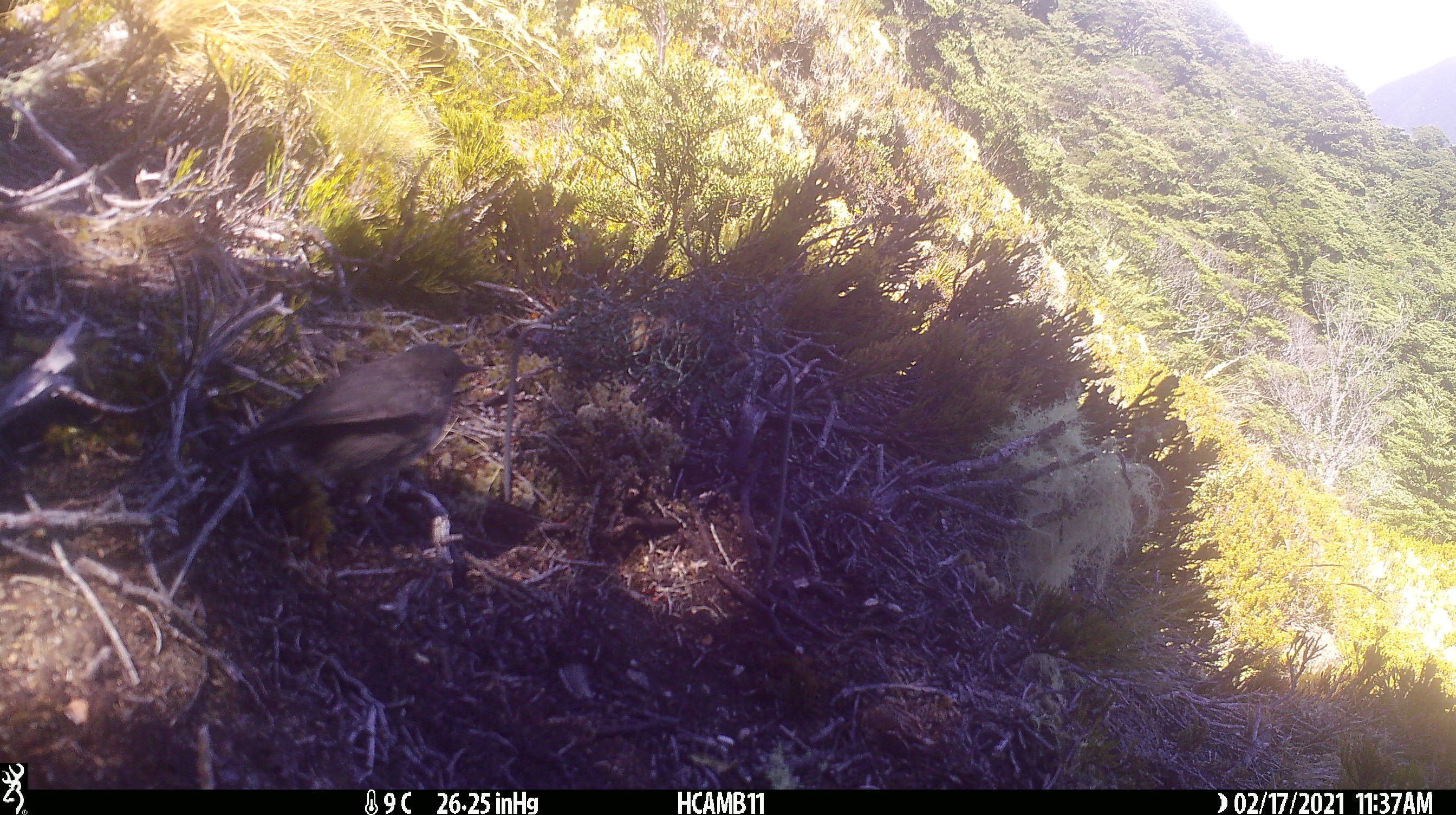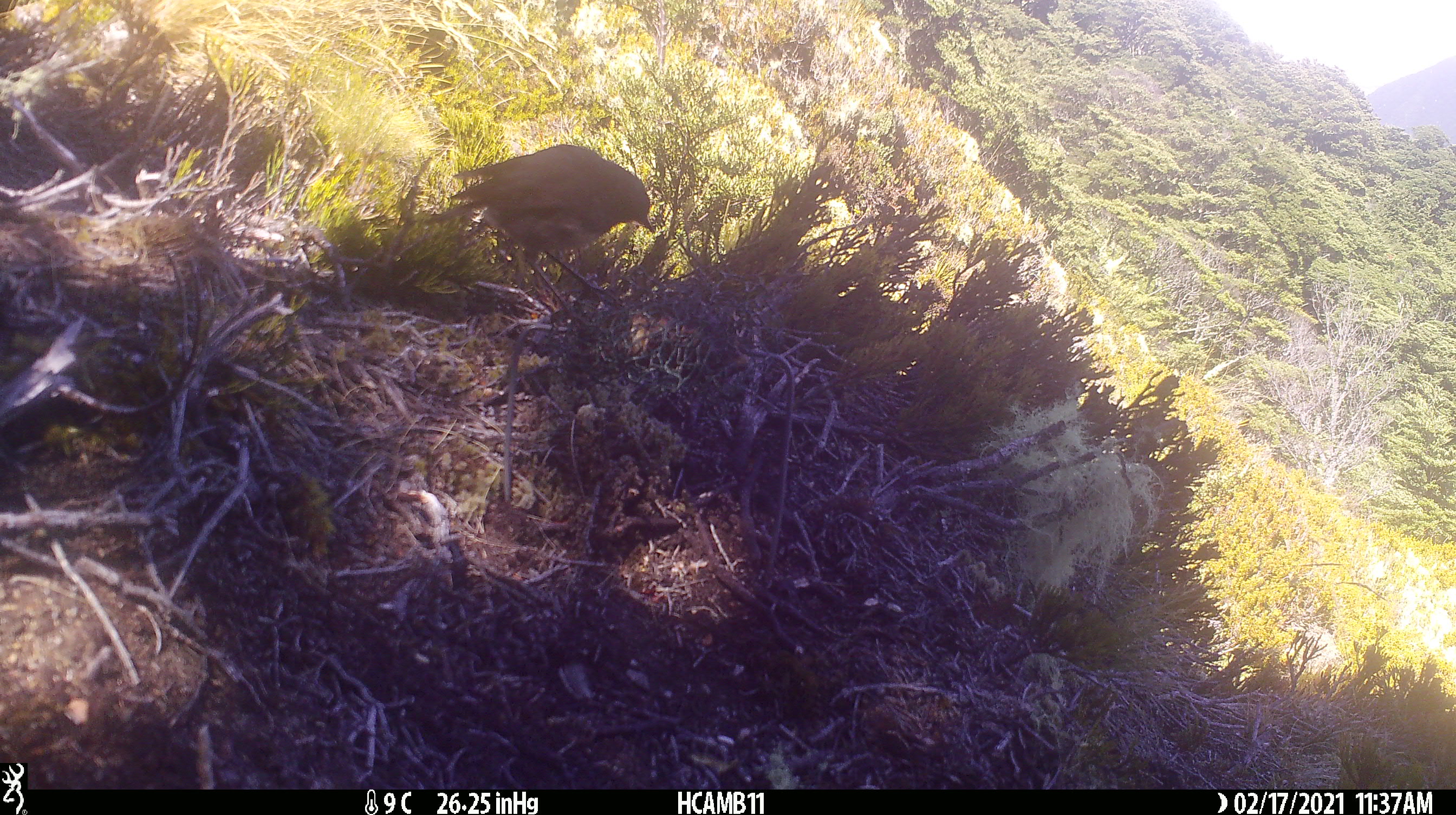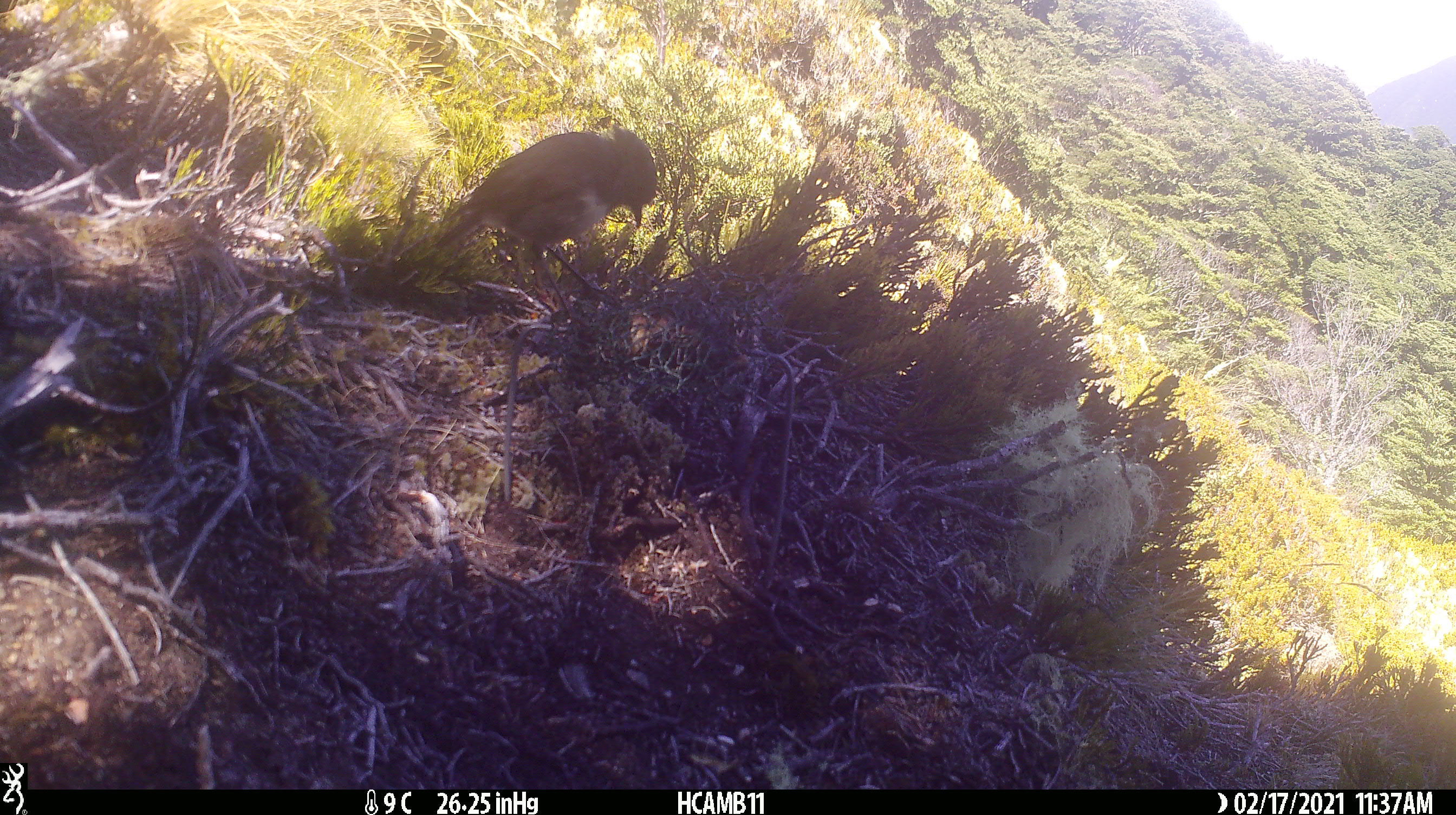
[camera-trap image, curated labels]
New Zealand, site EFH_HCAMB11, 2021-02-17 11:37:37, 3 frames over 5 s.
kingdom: Animalia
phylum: Chordata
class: Aves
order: Passeriformes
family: Petroicidae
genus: Petroica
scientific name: Petroica australis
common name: new zealand robin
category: robin